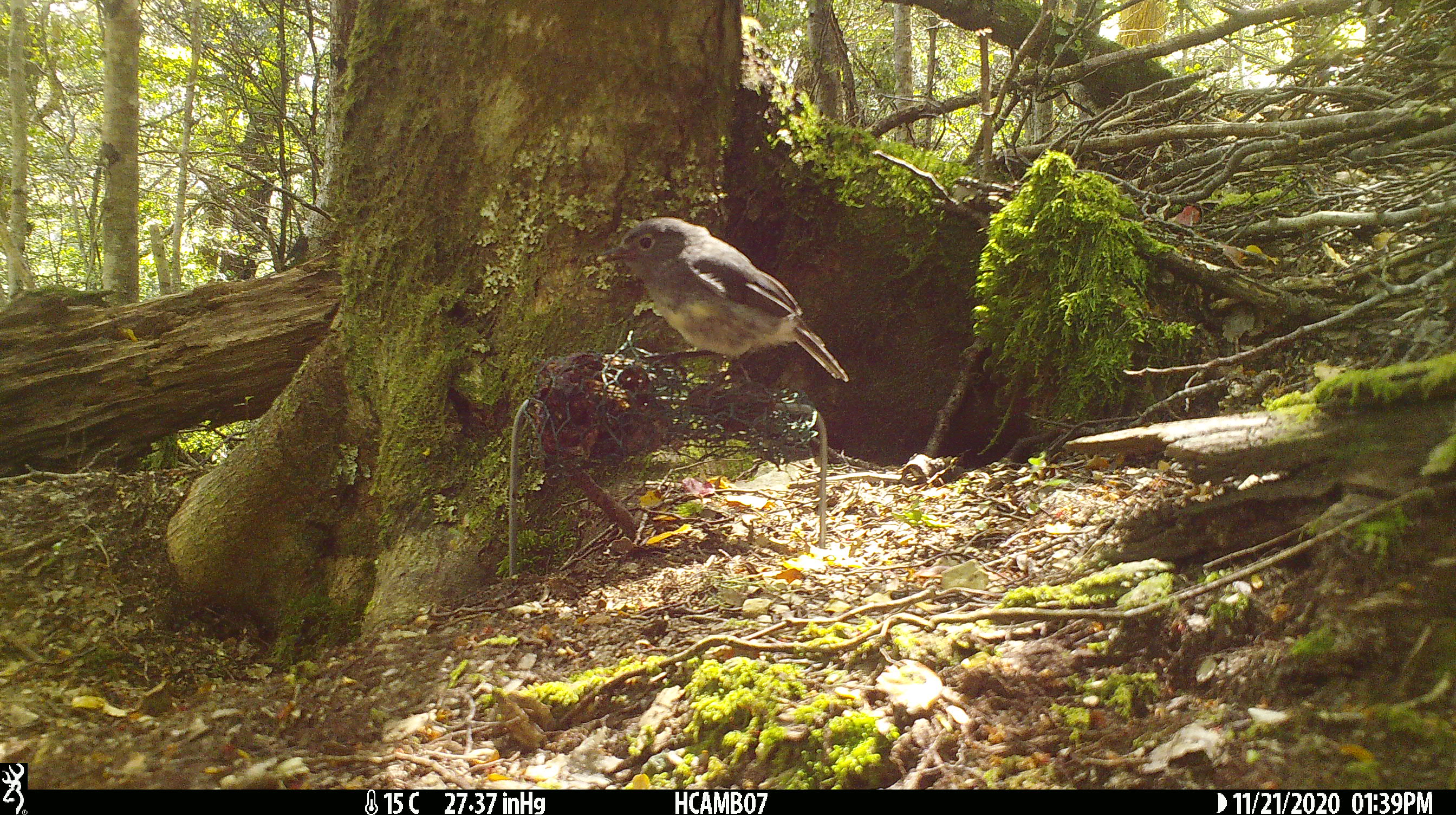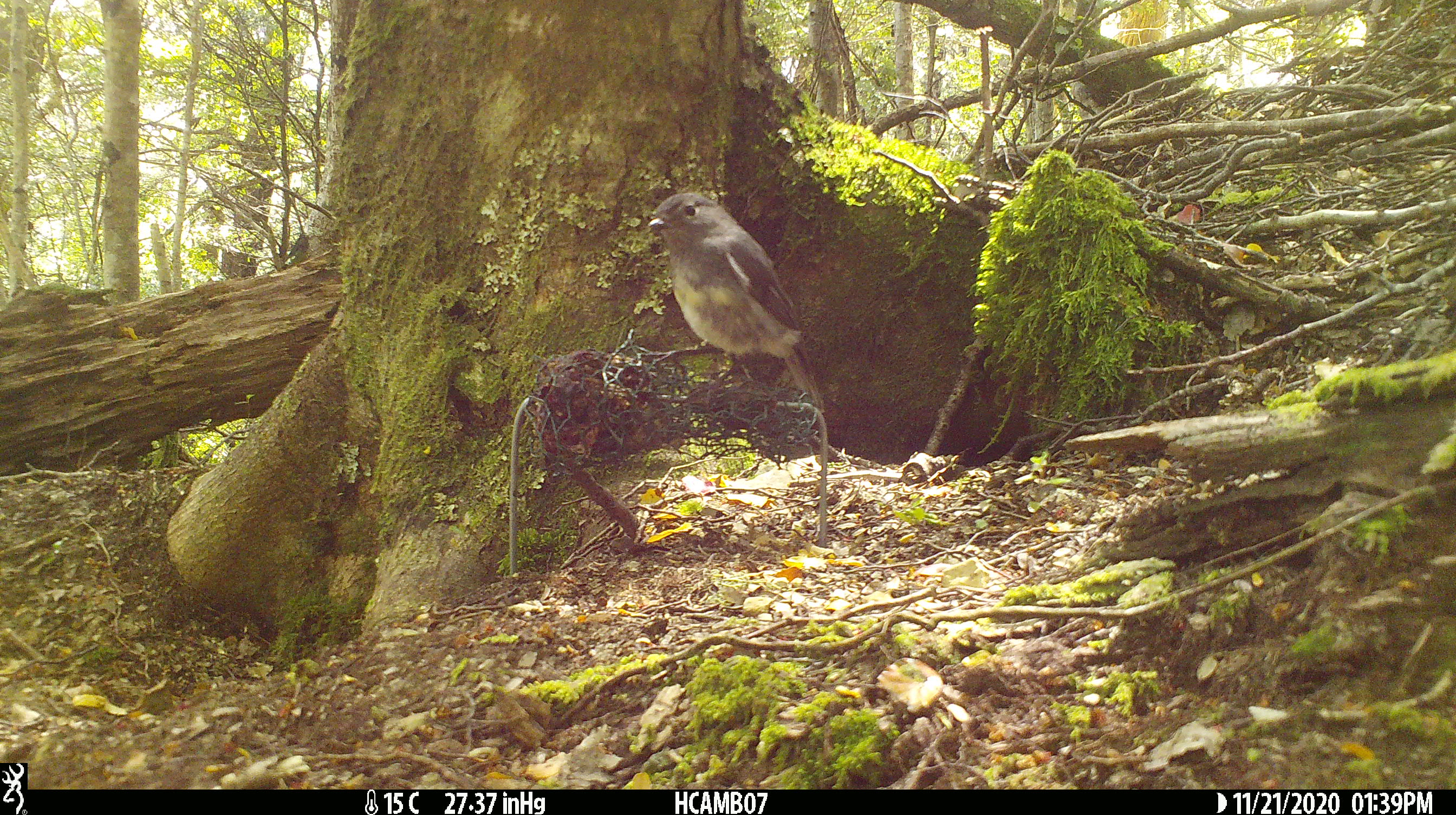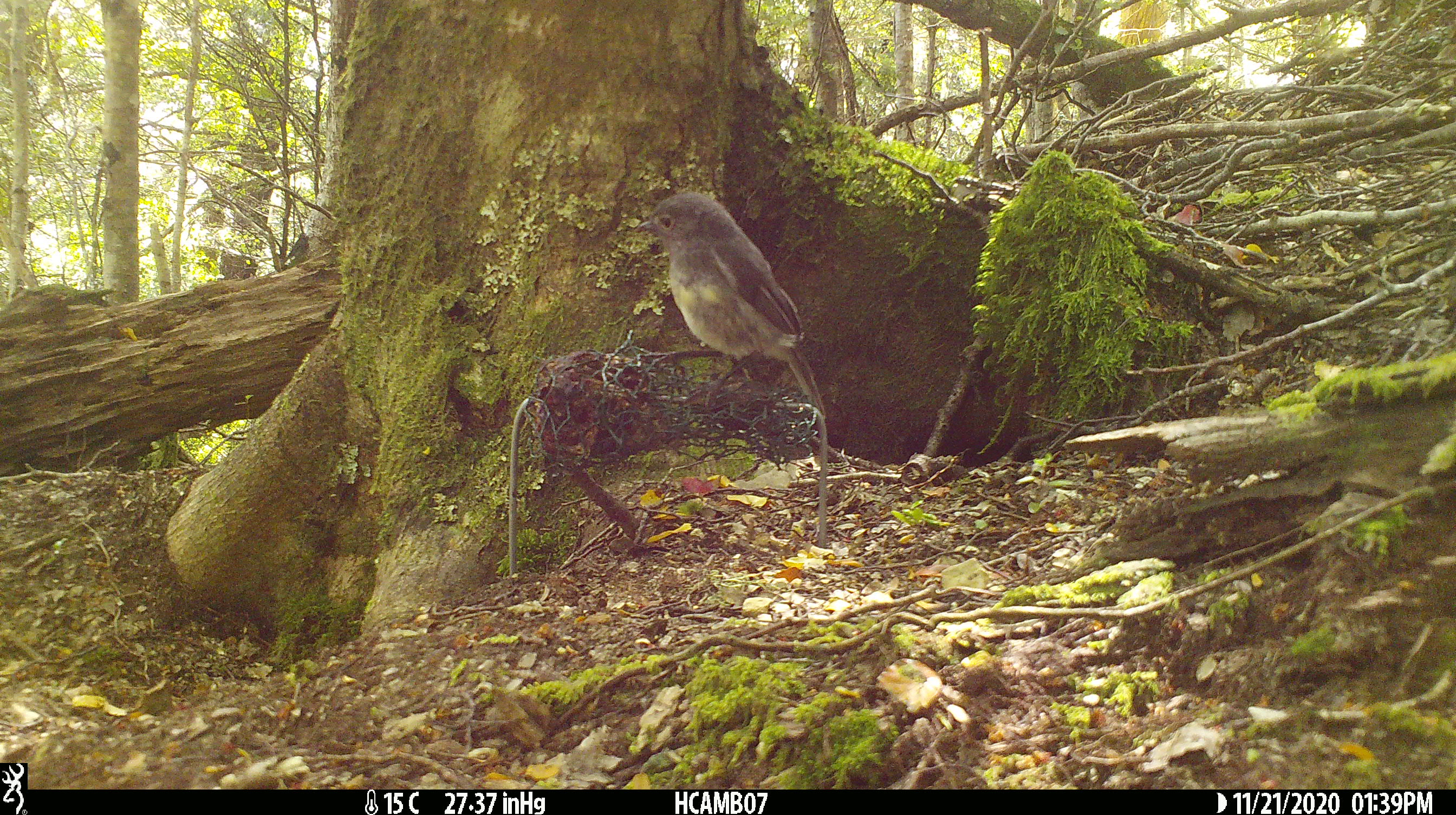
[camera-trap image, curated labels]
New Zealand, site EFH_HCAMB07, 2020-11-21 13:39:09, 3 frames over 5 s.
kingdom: Animalia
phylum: Chordata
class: Aves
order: Passeriformes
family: Petroicidae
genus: Petroica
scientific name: Petroica australis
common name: new zealand robin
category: robin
Robin (new zealand robin) (Petroica australis).